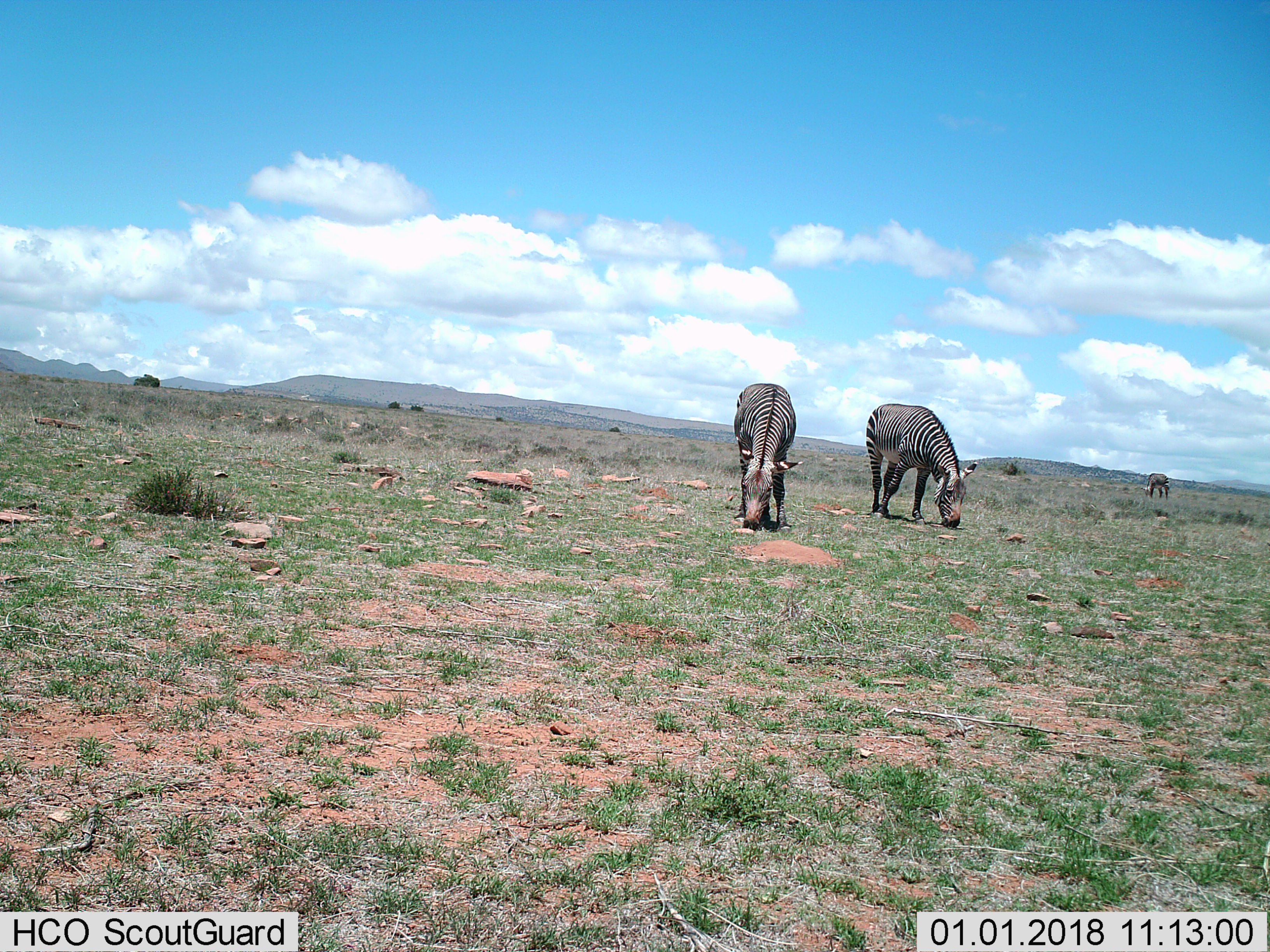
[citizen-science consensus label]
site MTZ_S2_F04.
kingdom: Animalia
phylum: Chordata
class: Mammalia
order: Perissodactyla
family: Equidae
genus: Equus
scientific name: Equus zebra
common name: mountain zebra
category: zebramountain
Zebramountain (mountain zebra) (Equus zebra), count 3. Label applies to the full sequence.